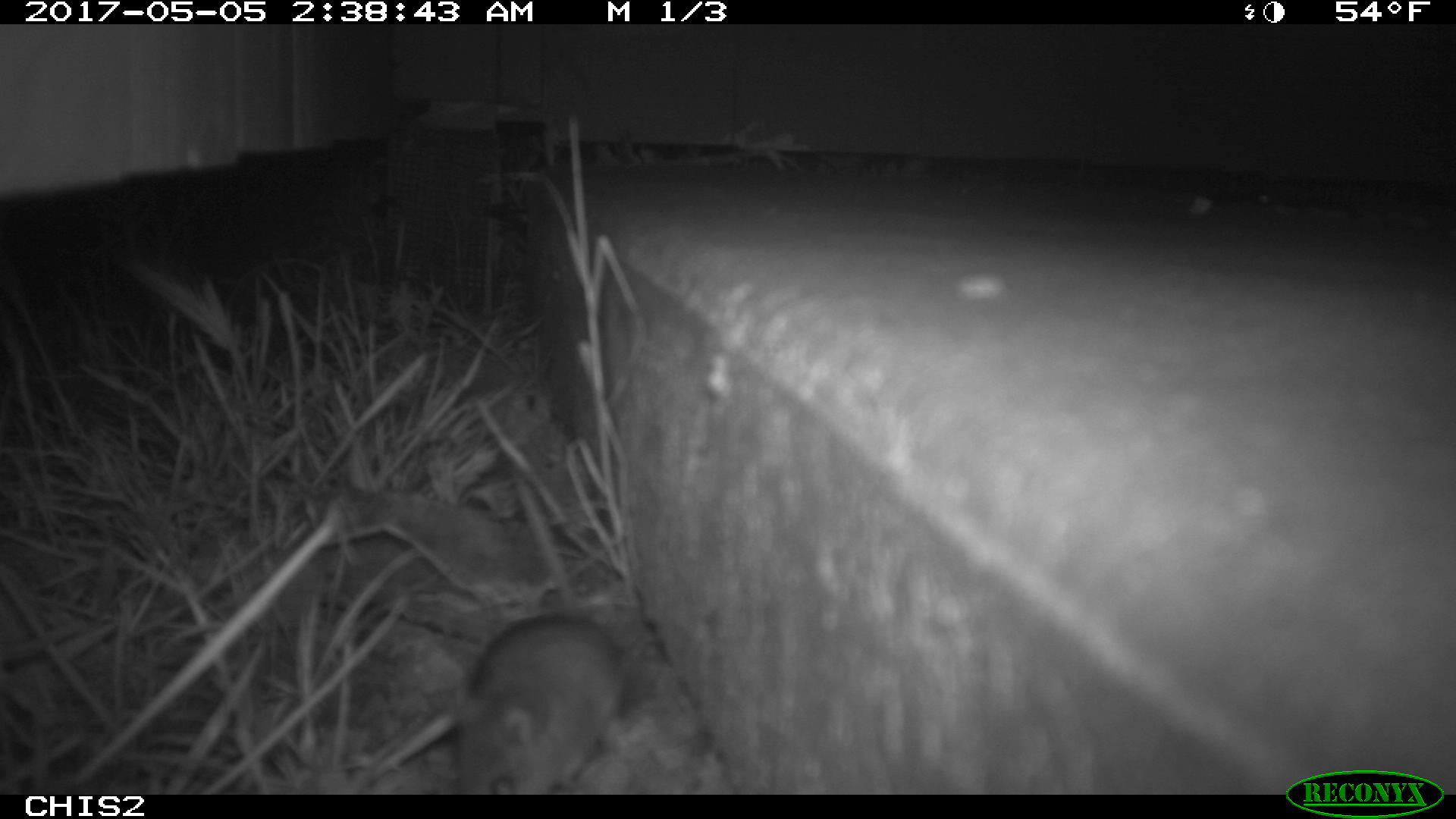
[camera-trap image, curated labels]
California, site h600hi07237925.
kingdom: Animalia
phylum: Chordata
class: Mammalia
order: Rodentia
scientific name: Rodentia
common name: rodent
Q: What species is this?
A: Rodent (Rodentia).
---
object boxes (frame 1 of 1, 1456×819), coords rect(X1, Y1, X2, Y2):
rodent: rect(456, 609, 633, 792)